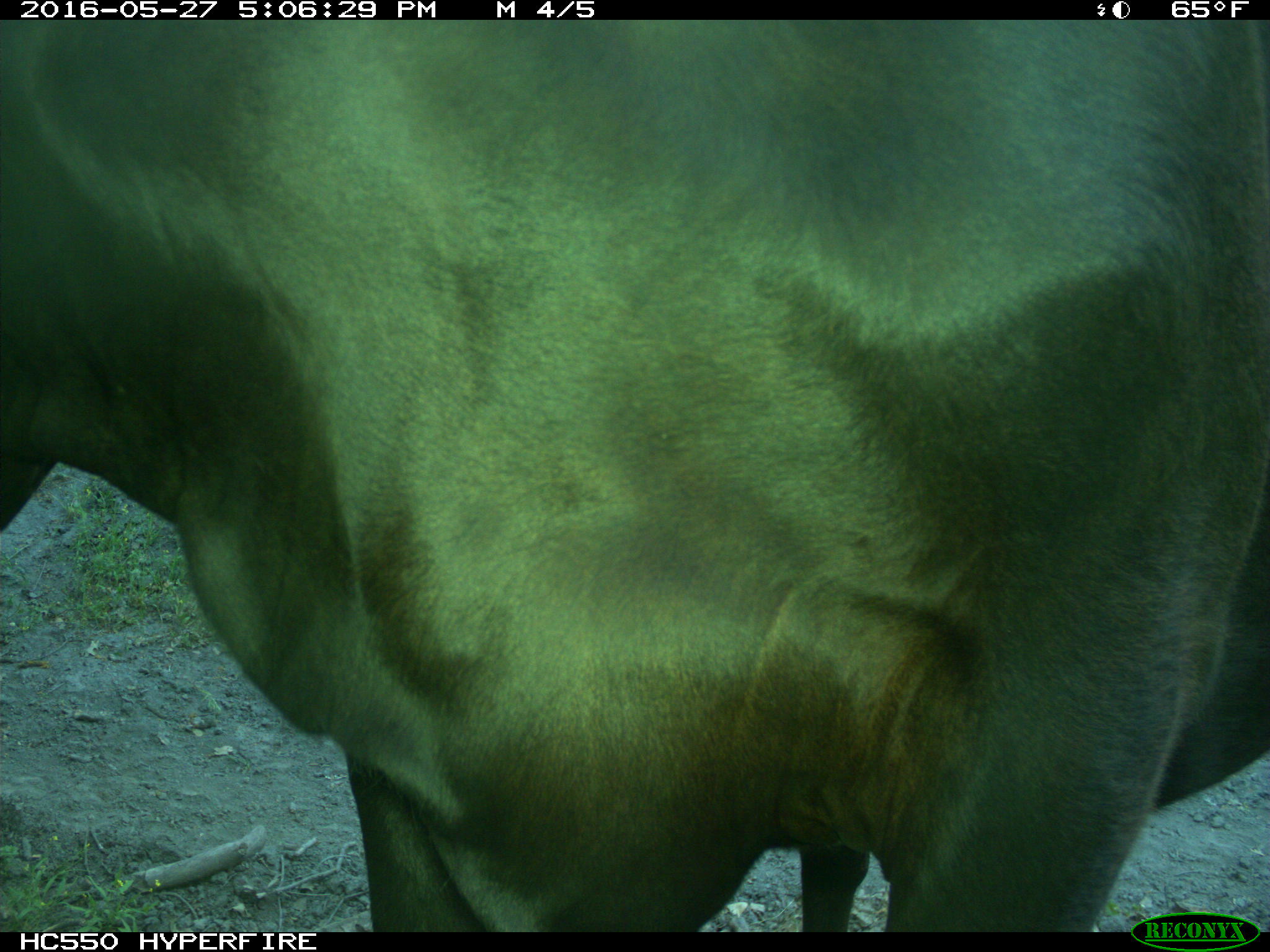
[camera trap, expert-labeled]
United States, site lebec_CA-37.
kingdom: Animalia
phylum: Chordata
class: Mammalia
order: Artiodactyla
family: Bovidae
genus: Bos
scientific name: Bos taurus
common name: domestic cow